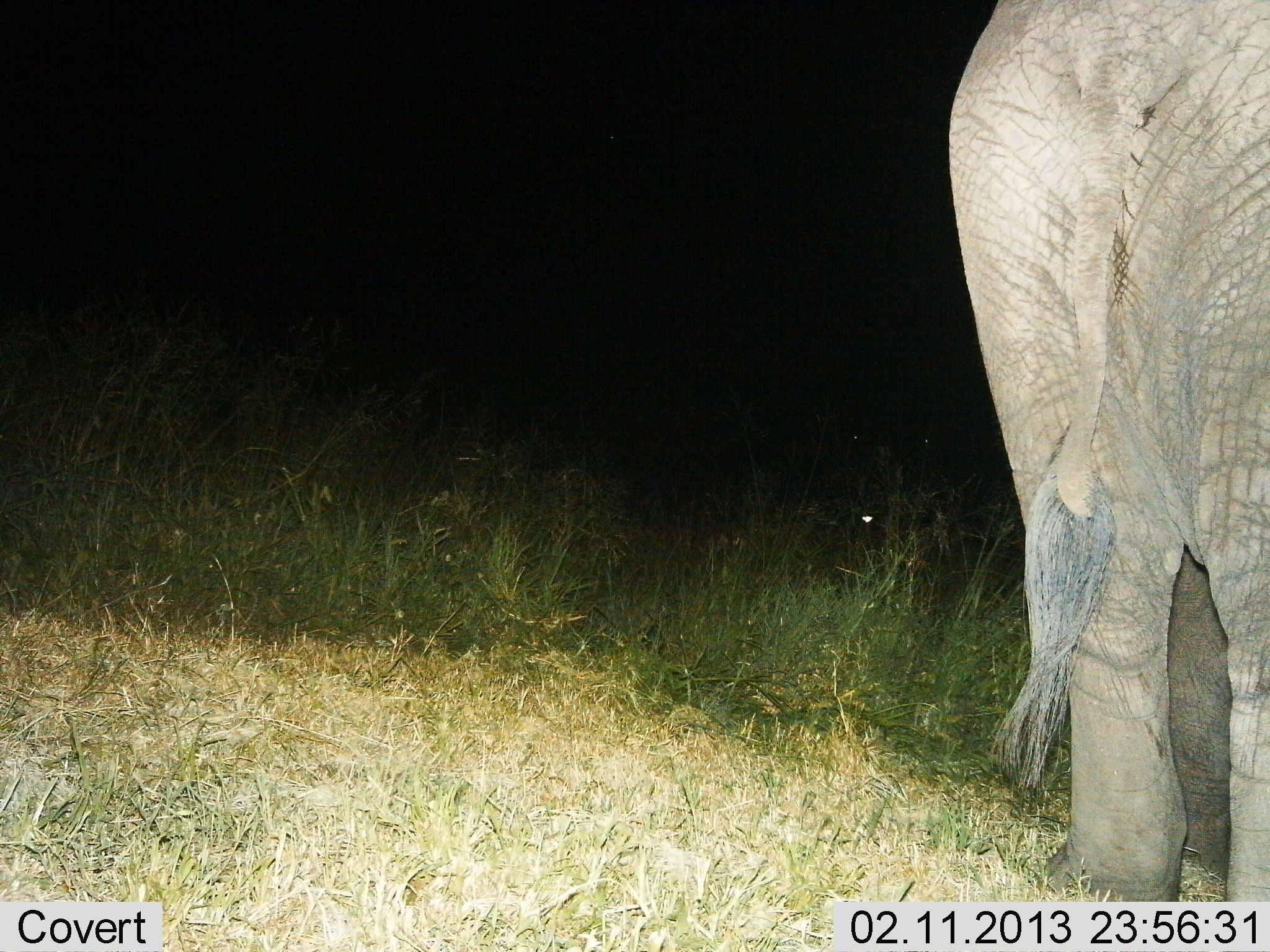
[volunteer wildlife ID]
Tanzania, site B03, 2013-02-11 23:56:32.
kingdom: Animalia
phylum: Chordata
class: Mammalia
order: Proboscidea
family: Elephantidae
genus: Loxodonta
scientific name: Loxodonta africana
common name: african bush elephant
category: elephant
Elephant (african bush elephant) (Loxodonta africana), count 1. Behavior (volunteer vote fractions): standing 100%, resting 0%, moving 0%, interacting 0%. Young present (vote fraction): 0%. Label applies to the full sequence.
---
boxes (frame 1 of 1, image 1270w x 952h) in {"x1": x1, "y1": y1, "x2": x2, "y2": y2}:
animal: {"x1": 946, "y1": 0, "x2": 1270, "y2": 902}